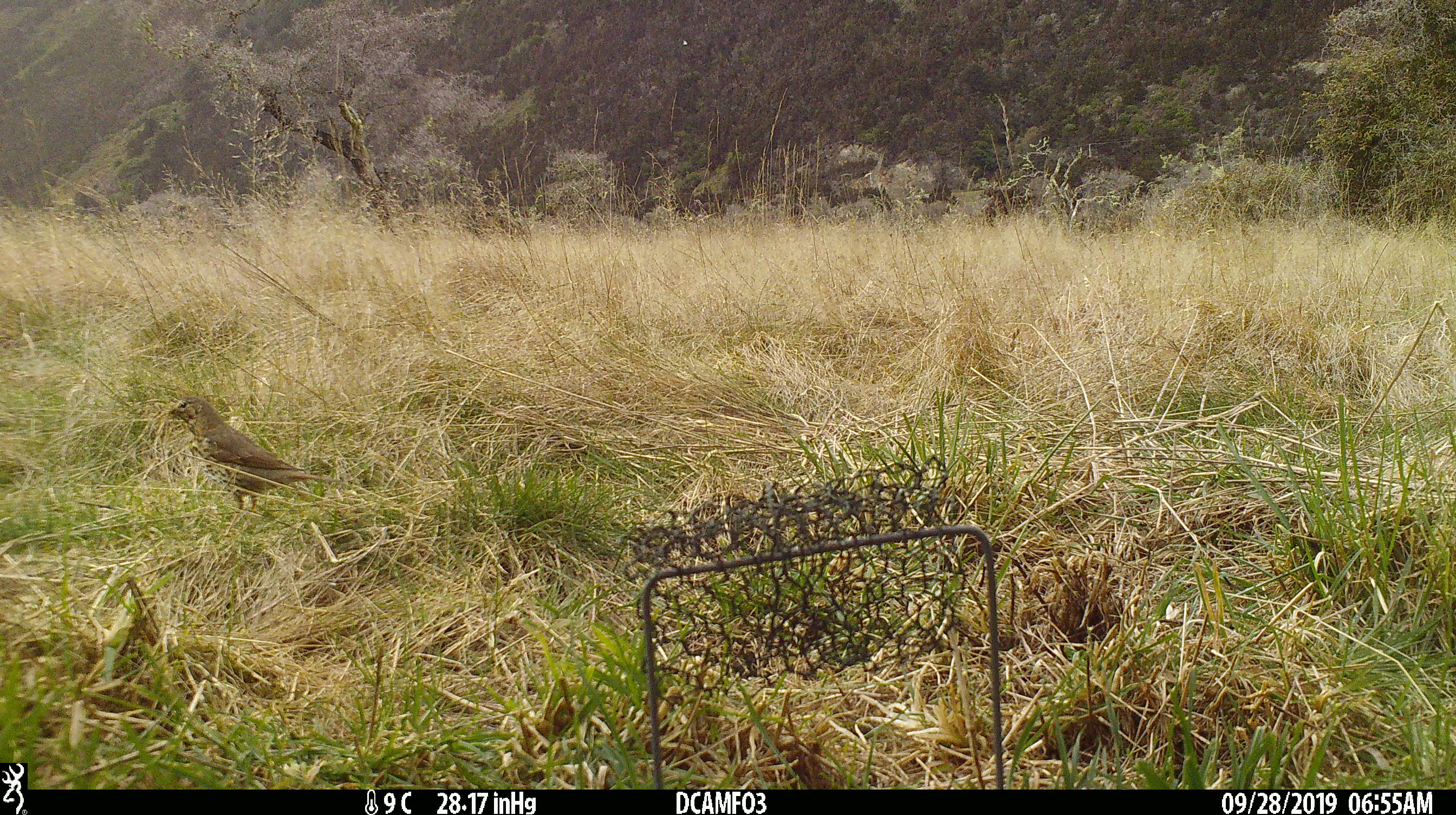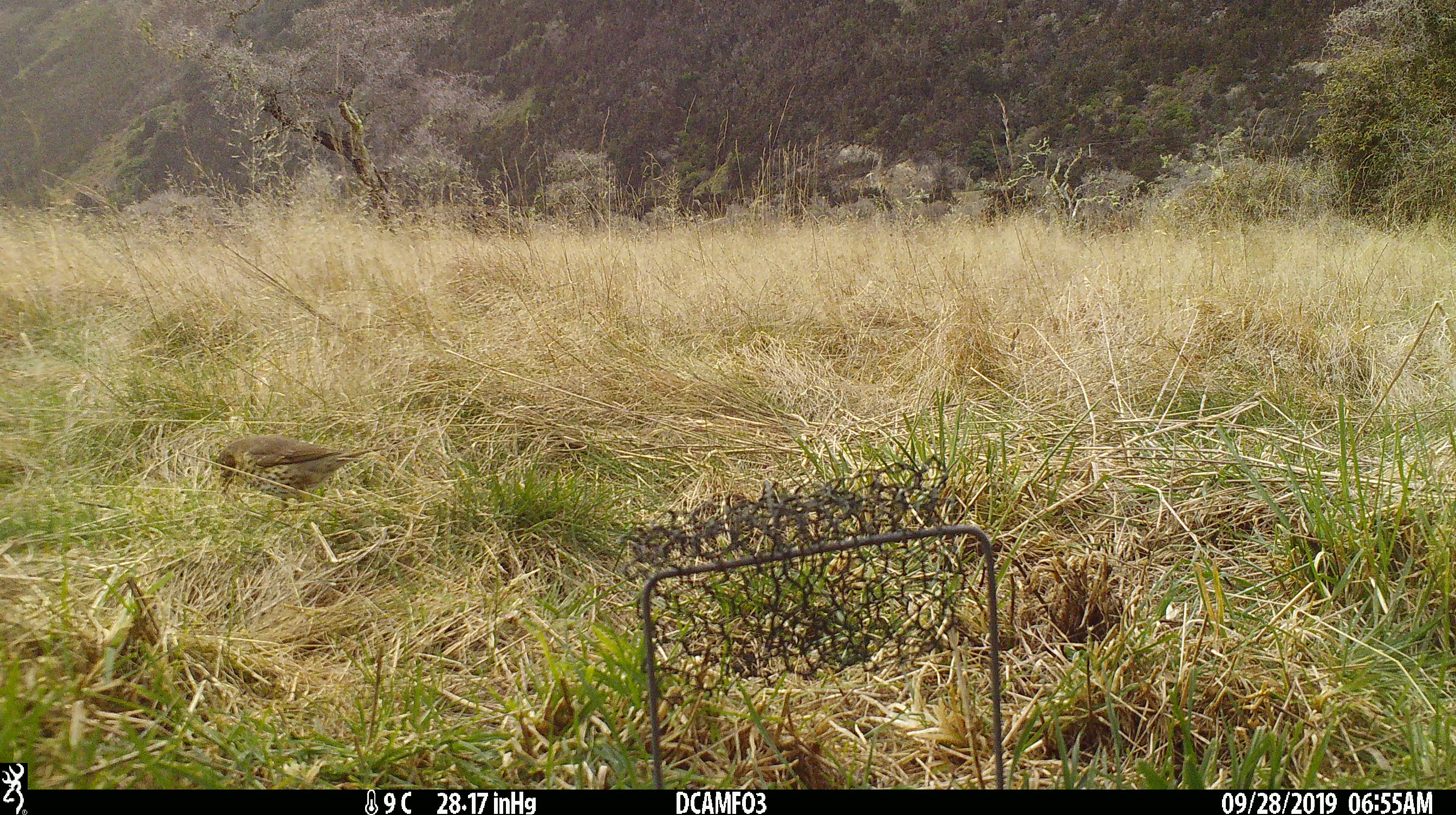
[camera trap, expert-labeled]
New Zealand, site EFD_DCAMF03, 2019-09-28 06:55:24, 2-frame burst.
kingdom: Animalia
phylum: Chordata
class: Aves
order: Passeriformes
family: Turdidae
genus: Turdus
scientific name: Turdus philomelos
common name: song thrush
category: thrush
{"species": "thrush (song thrush) (Turdus philomelos)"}